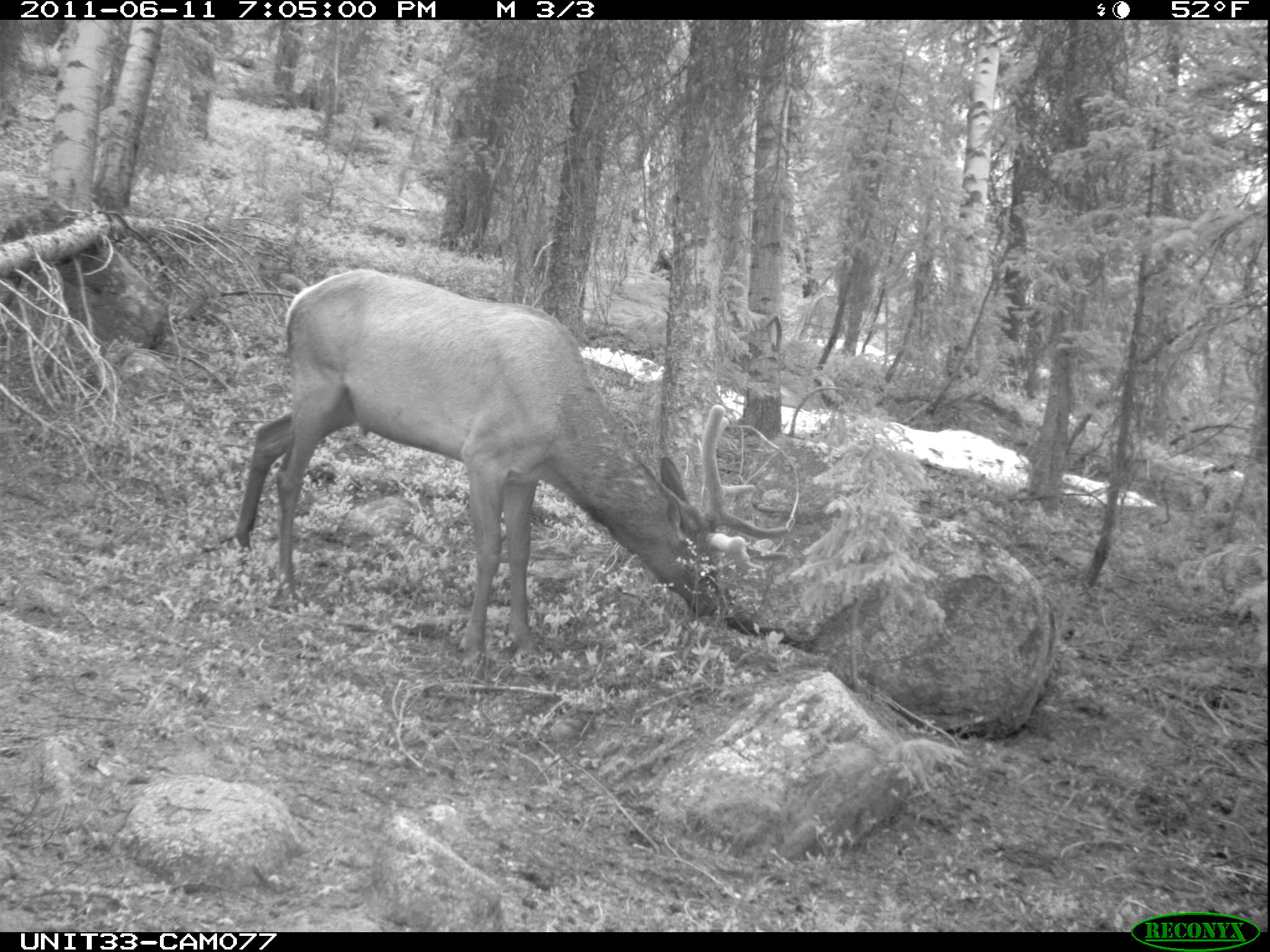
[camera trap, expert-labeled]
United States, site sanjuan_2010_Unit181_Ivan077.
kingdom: Animalia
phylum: Chordata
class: Mammalia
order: Artiodactyla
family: Cervidae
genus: Cervus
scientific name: Cervus elaphus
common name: red deer